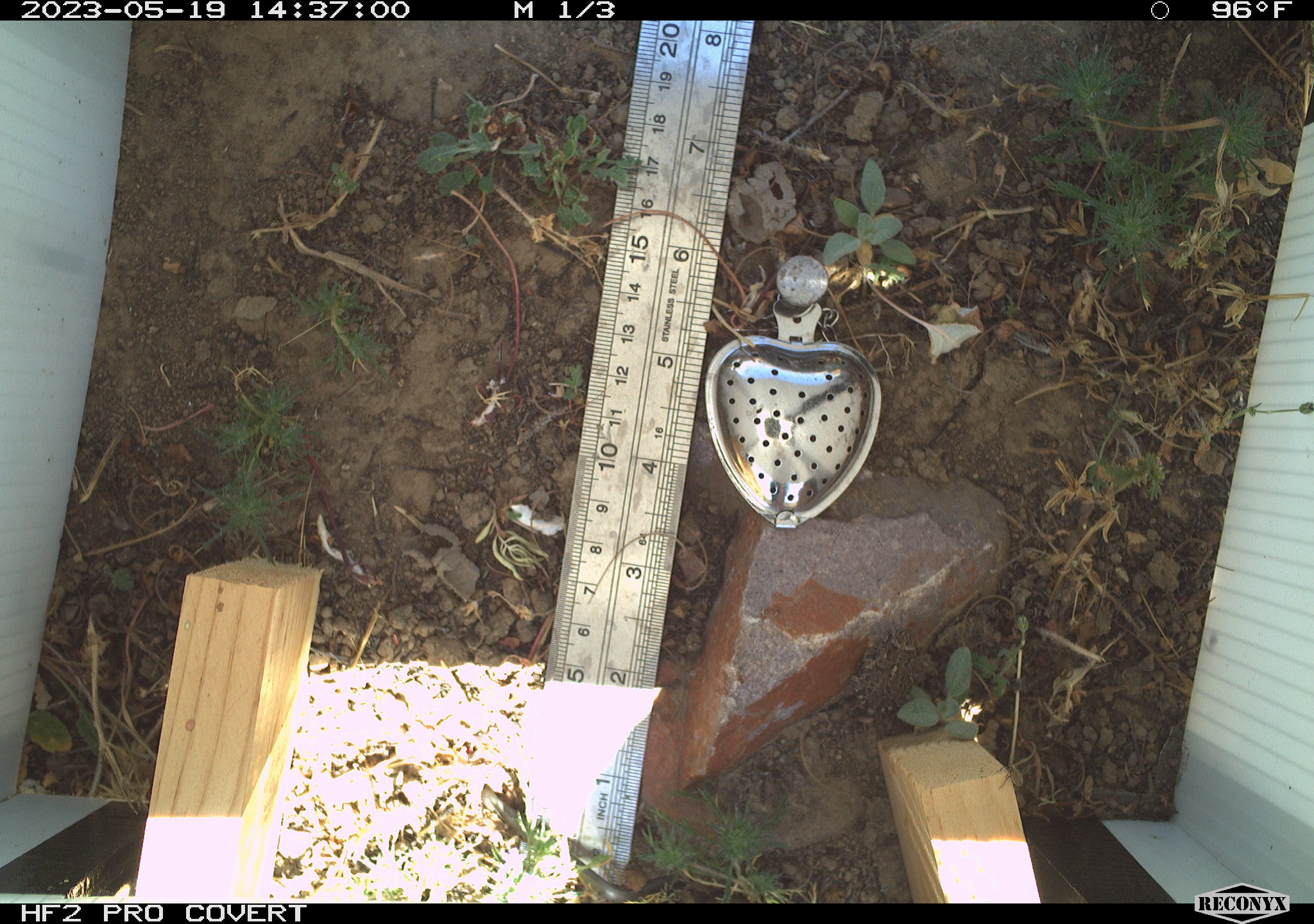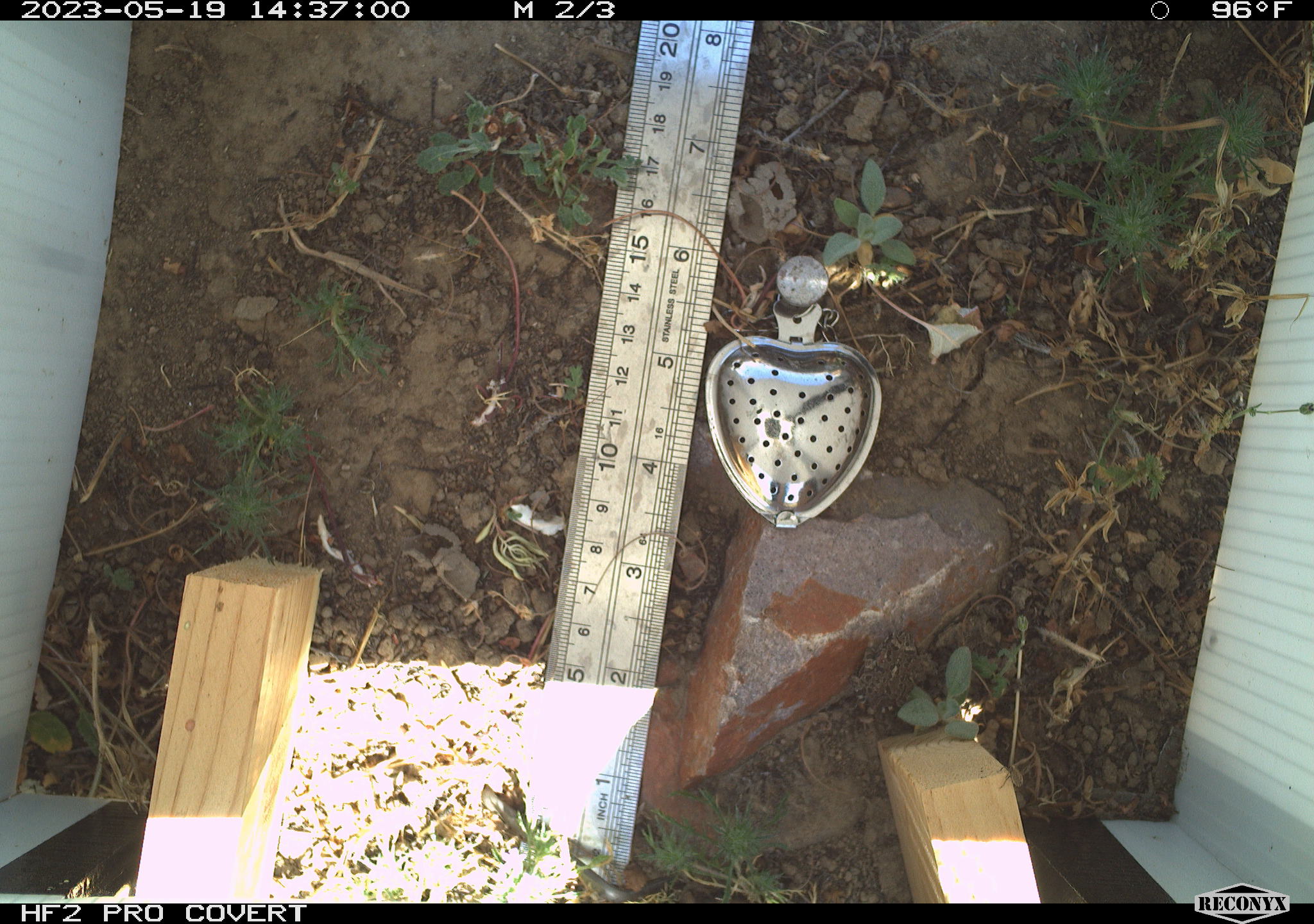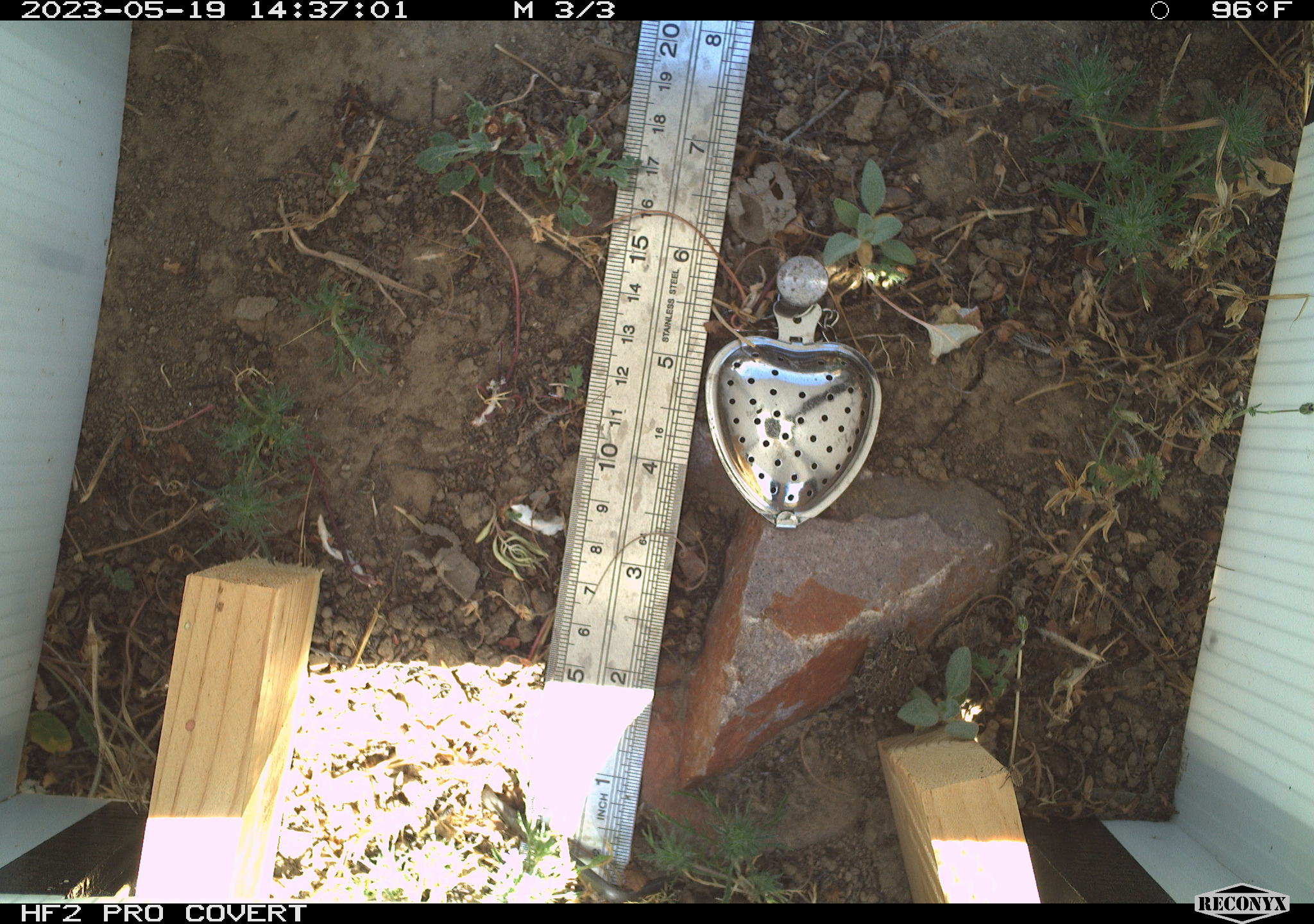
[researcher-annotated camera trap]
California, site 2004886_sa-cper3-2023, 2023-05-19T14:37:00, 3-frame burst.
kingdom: Animalia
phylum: Chordata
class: Amphibia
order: Anura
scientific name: Anura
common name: frogs